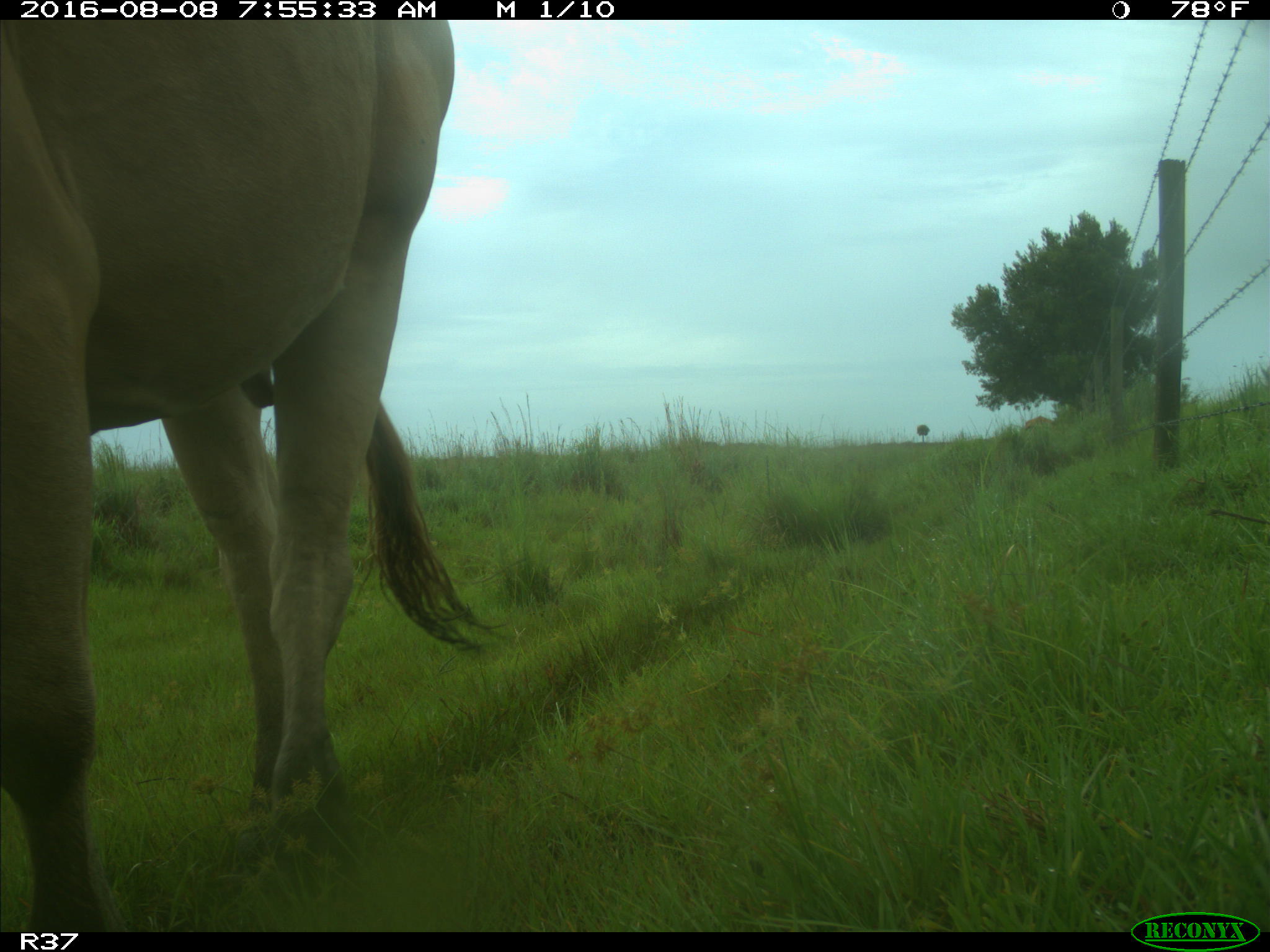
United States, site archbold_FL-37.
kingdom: Animalia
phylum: Chordata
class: Mammalia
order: Artiodactyla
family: Bovidae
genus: Bos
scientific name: Bos taurus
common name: domestic cow